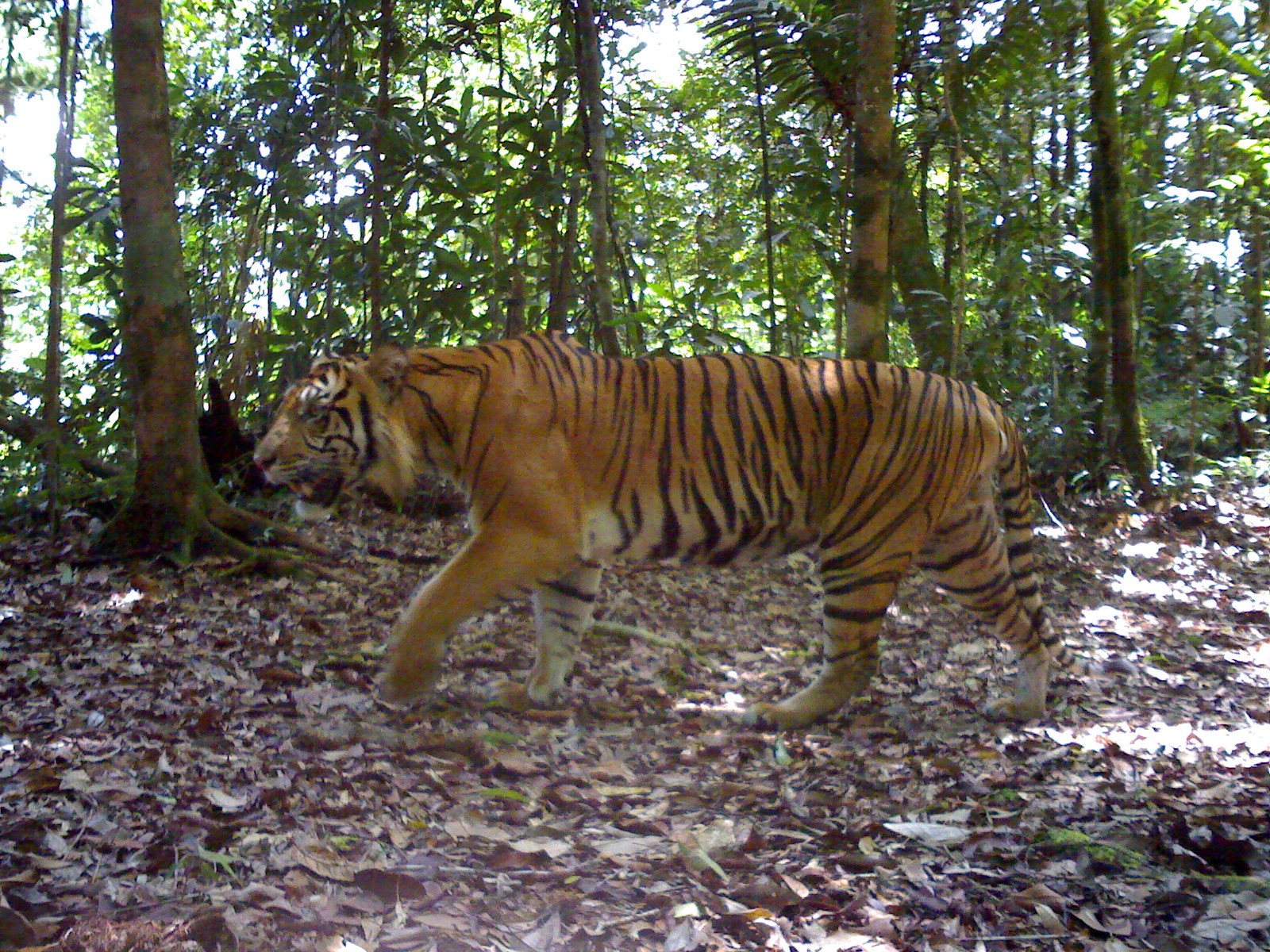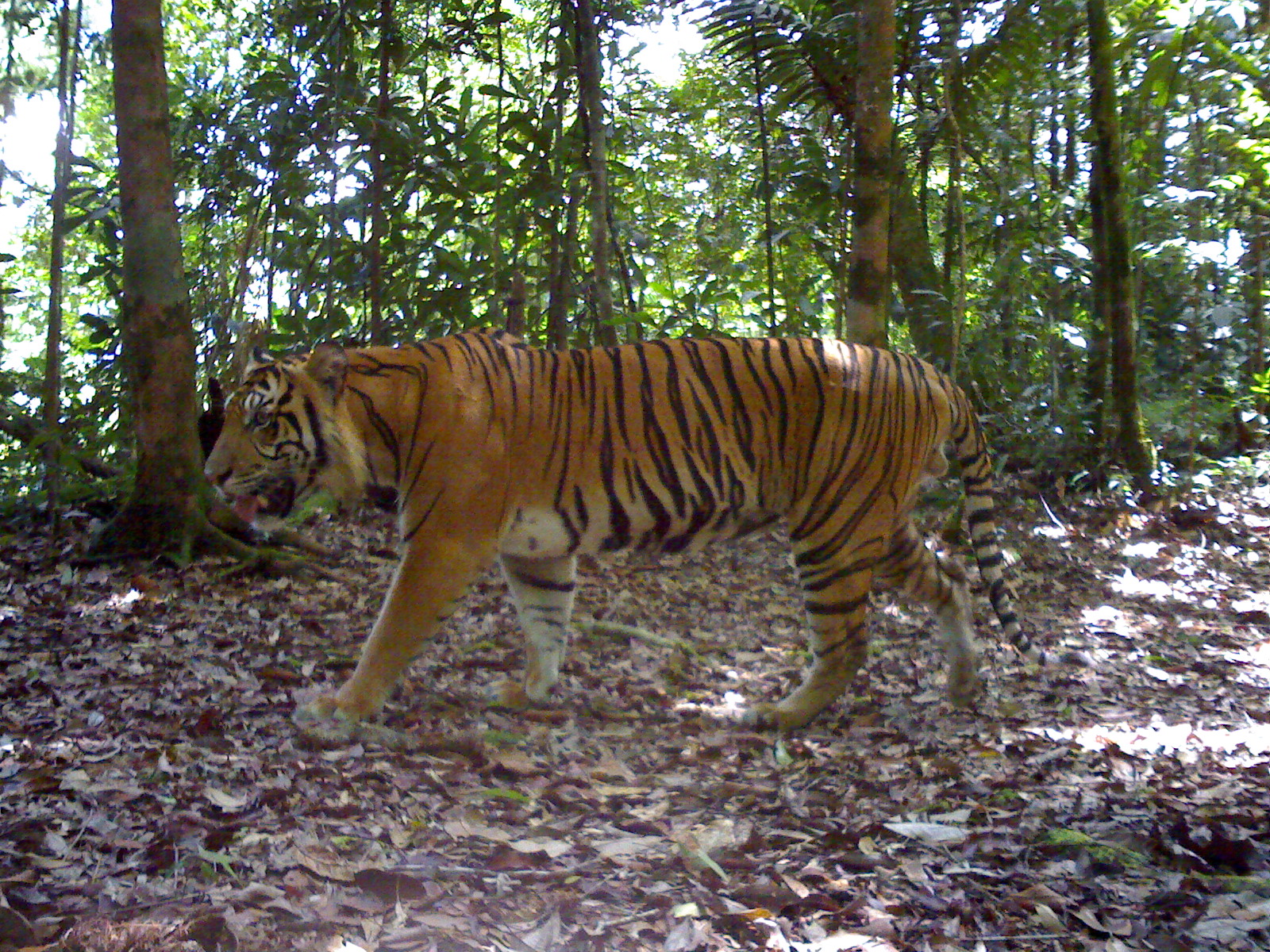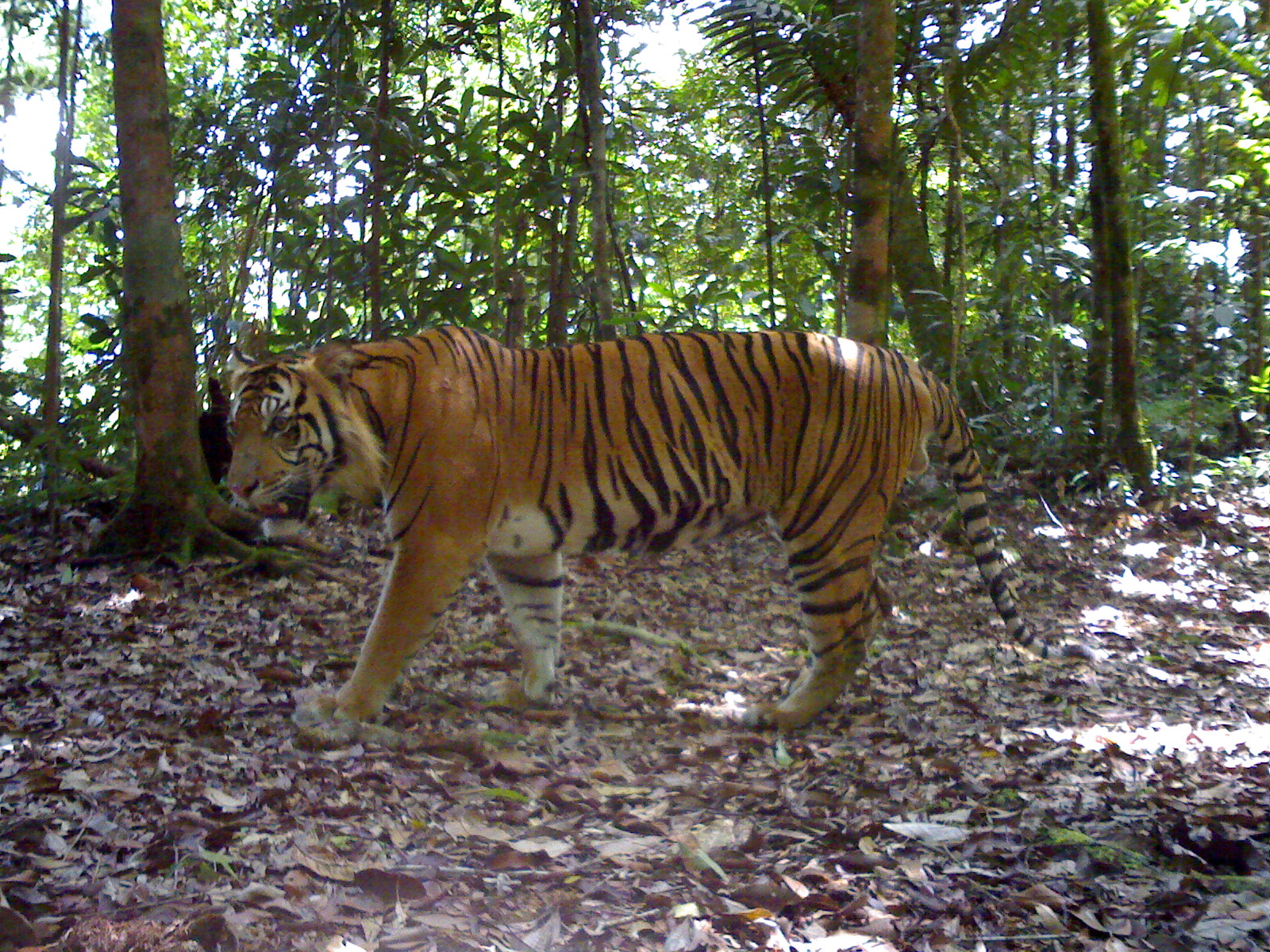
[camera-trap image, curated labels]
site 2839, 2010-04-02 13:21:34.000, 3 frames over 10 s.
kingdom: Animalia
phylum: Chordata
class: Mammalia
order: Carnivora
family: Felidae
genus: Panthera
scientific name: Panthera tigris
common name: tiger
Panthera tigris (tiger), count 1, age adult, sex male.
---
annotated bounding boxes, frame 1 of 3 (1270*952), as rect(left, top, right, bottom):
panthera tigris: rect(249, 323, 1138, 730)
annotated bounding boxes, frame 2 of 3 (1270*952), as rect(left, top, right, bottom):
panthera tigris: rect(202, 319, 1102, 741)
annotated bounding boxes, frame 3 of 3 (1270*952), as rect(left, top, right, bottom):
panthera tigris: rect(214, 317, 1097, 745)